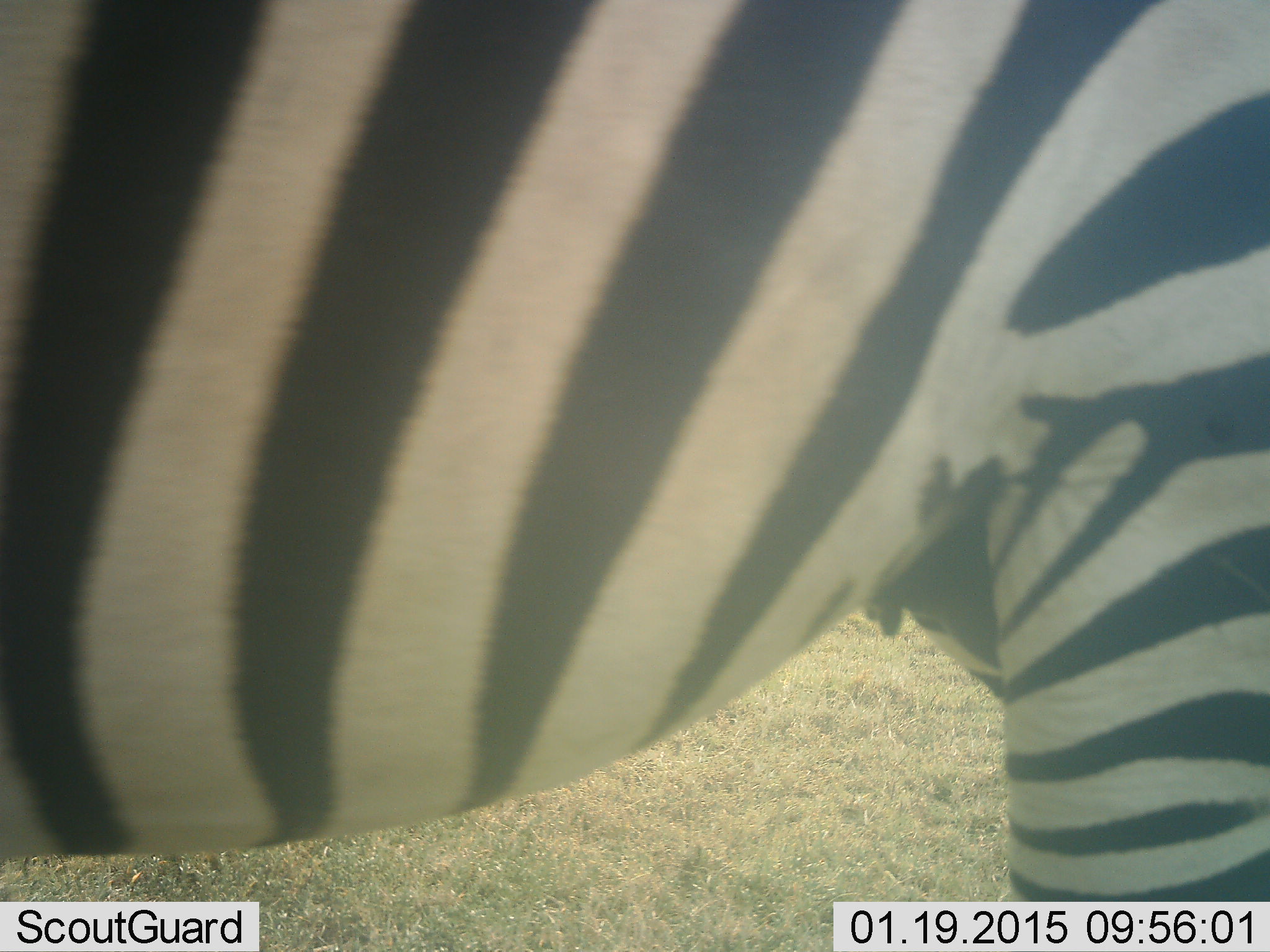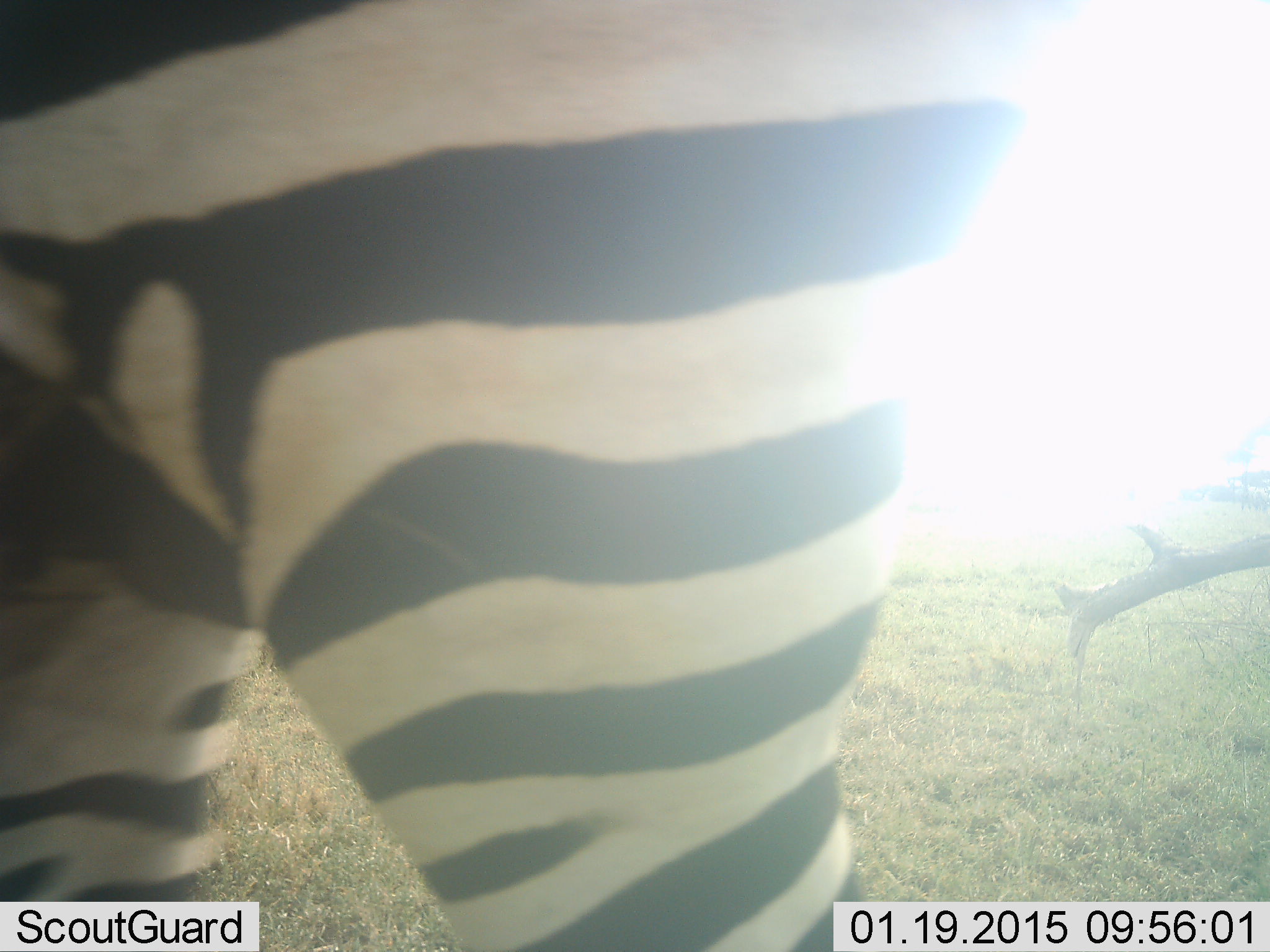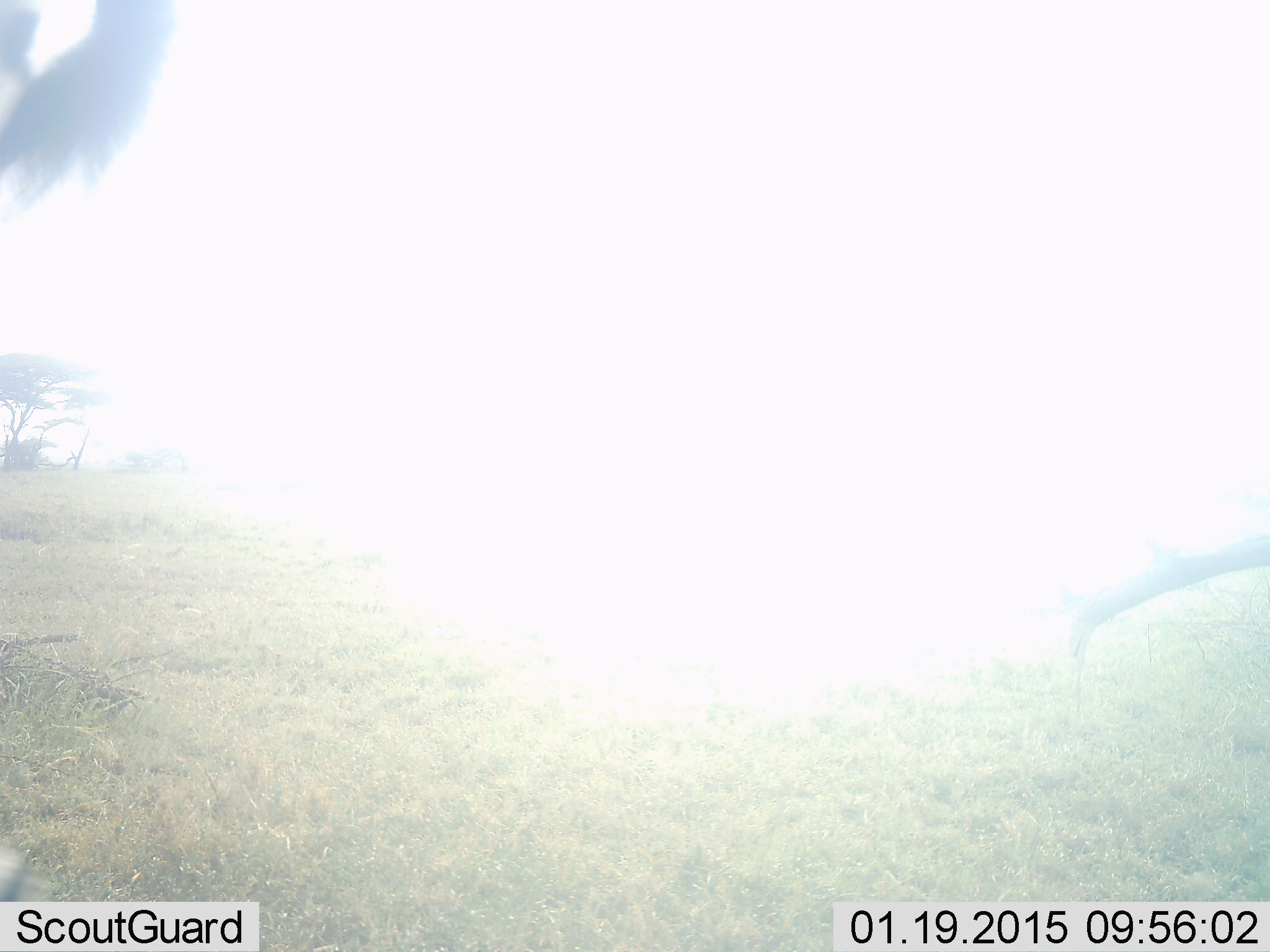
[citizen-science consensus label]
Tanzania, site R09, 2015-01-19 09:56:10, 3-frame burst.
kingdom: Animalia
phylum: Chordata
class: Mammalia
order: Perissodactyla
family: Equidae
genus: Equus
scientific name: Equus quagga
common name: plains zebra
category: zebra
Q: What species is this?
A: Zebra (plains zebra) (Equus quagga).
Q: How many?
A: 1.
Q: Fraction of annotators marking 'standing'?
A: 20%.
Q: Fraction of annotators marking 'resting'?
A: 0%.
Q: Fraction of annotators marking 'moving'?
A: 80%.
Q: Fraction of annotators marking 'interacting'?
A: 0%.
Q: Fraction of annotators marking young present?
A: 0%.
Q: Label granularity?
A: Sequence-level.